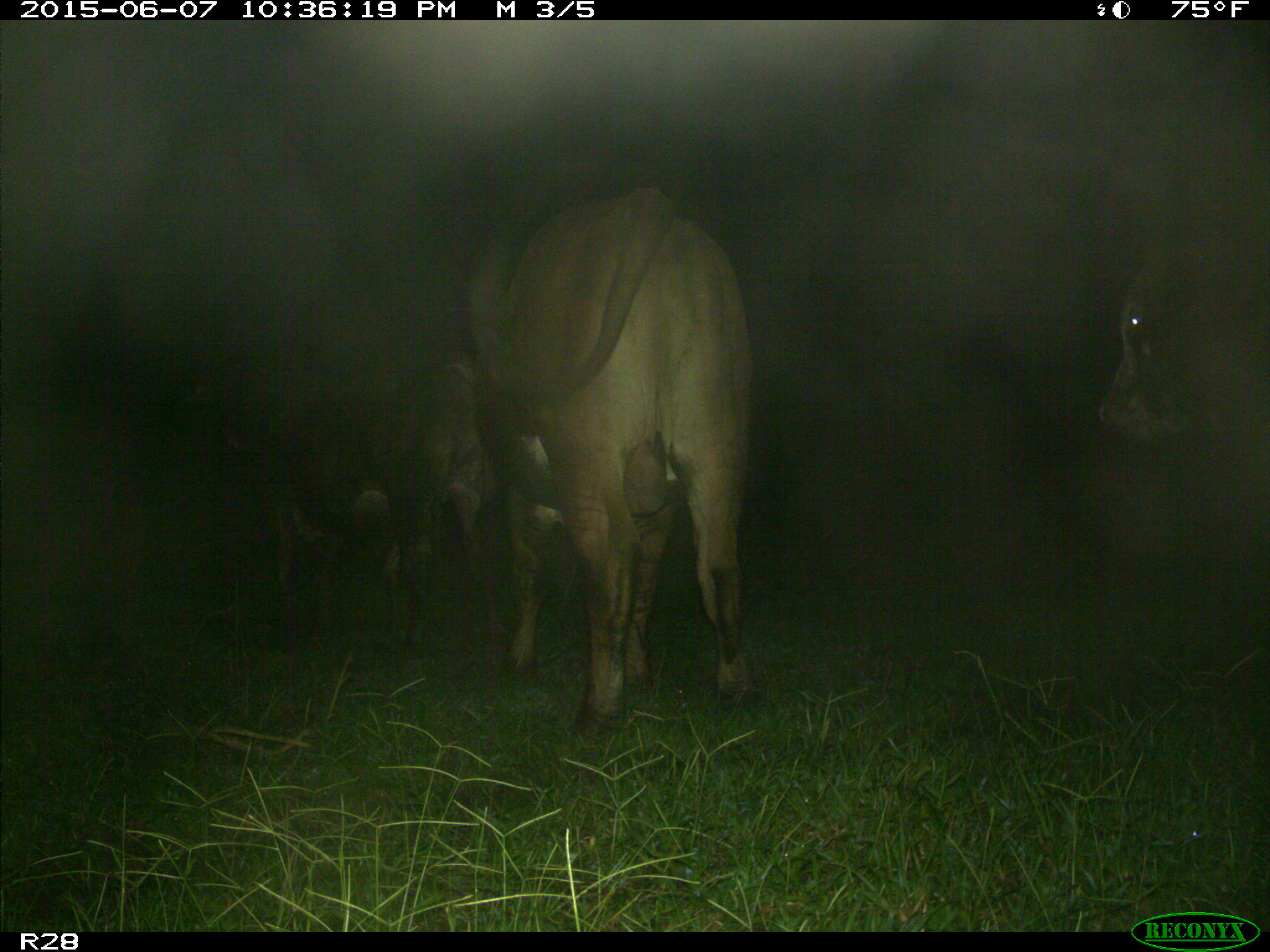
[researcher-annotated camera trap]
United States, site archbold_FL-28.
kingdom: Animalia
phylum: Chordata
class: Mammalia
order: Artiodactyla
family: Bovidae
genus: Bos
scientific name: Bos taurus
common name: domestic cow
Bos taurus (domestic cow).